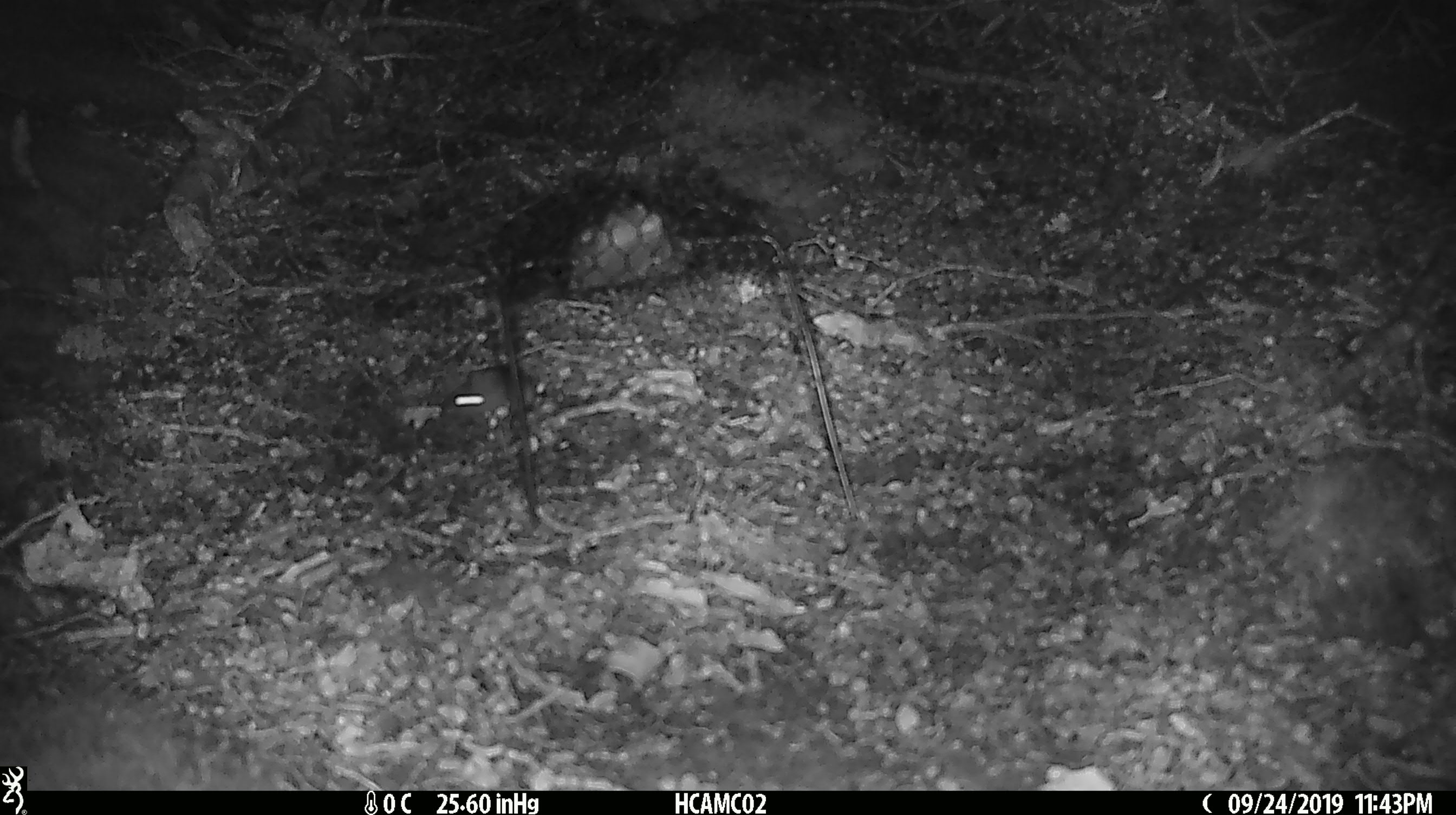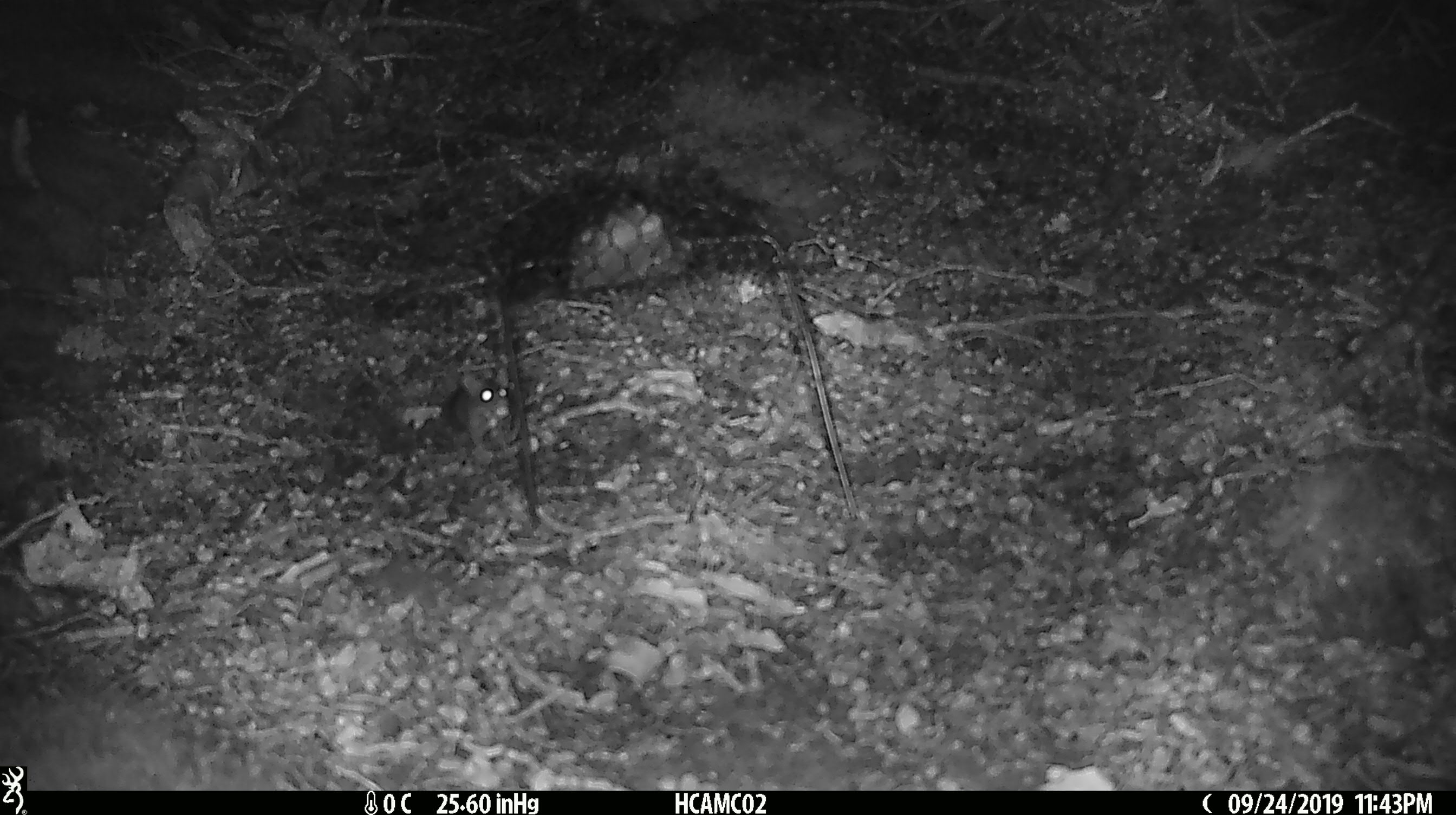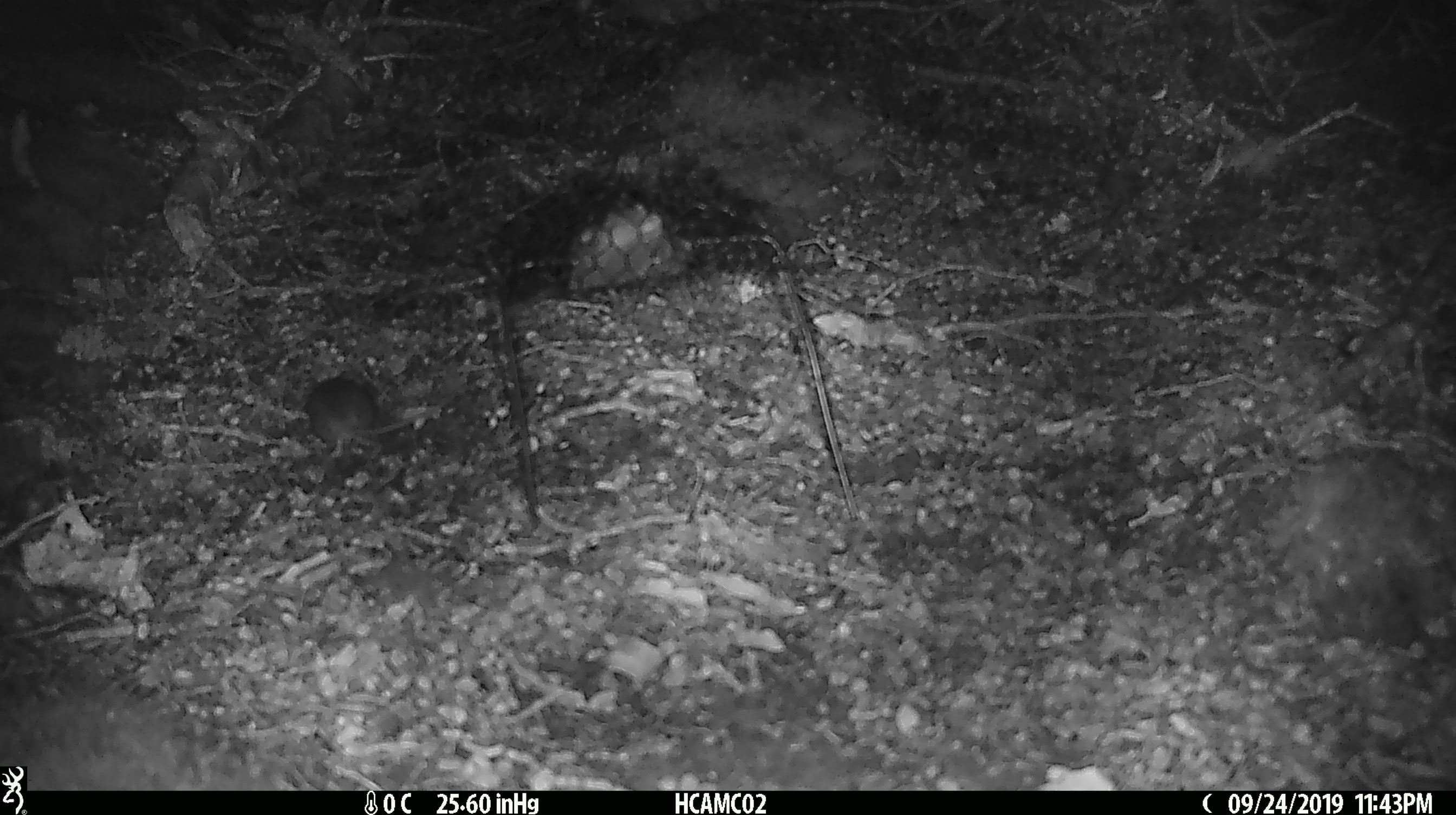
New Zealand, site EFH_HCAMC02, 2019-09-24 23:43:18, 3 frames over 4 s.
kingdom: Animalia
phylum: Chordata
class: Mammalia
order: Rodentia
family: Muridae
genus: Mus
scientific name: Mus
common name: mouse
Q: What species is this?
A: Mouse (Mus).